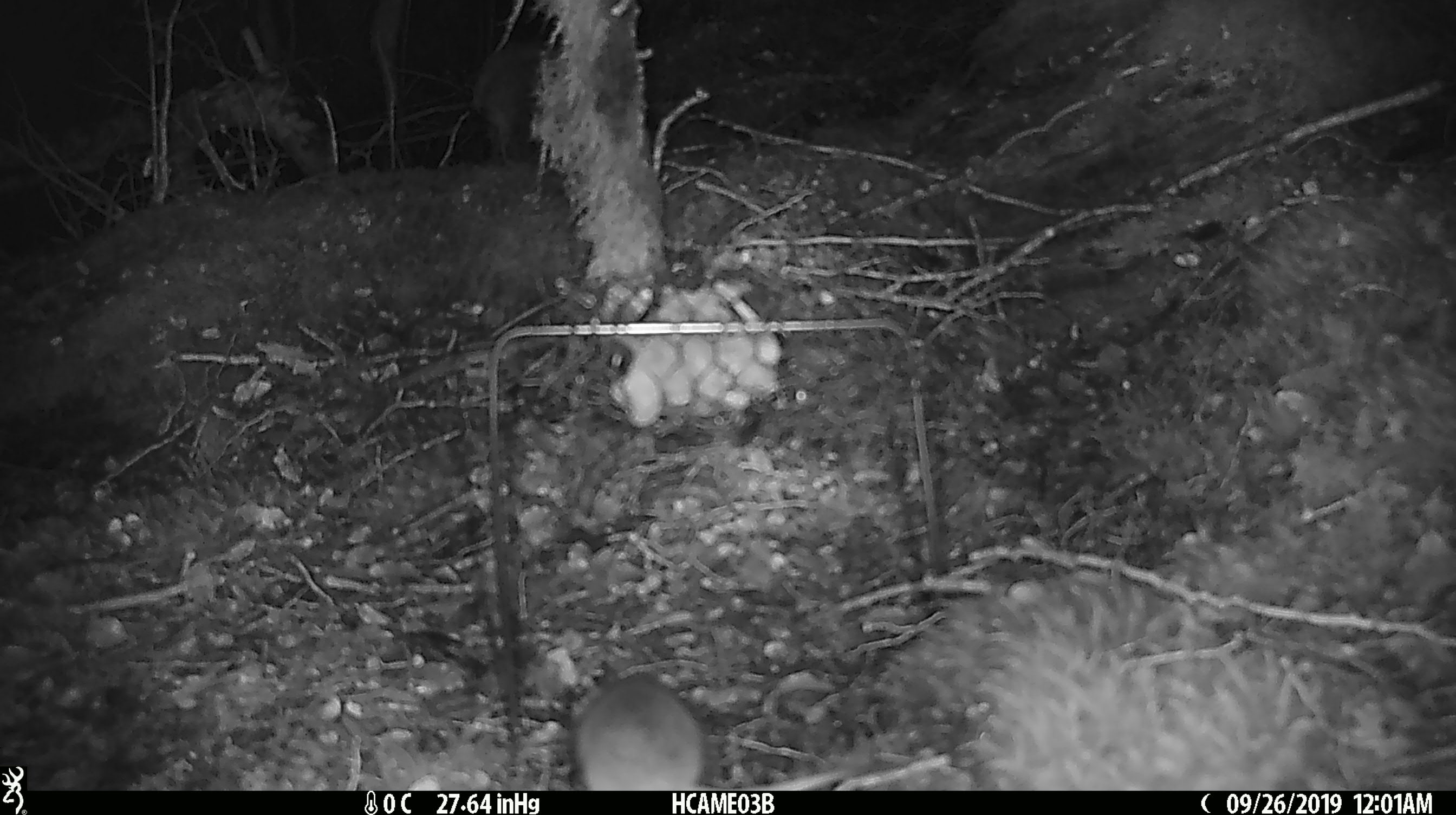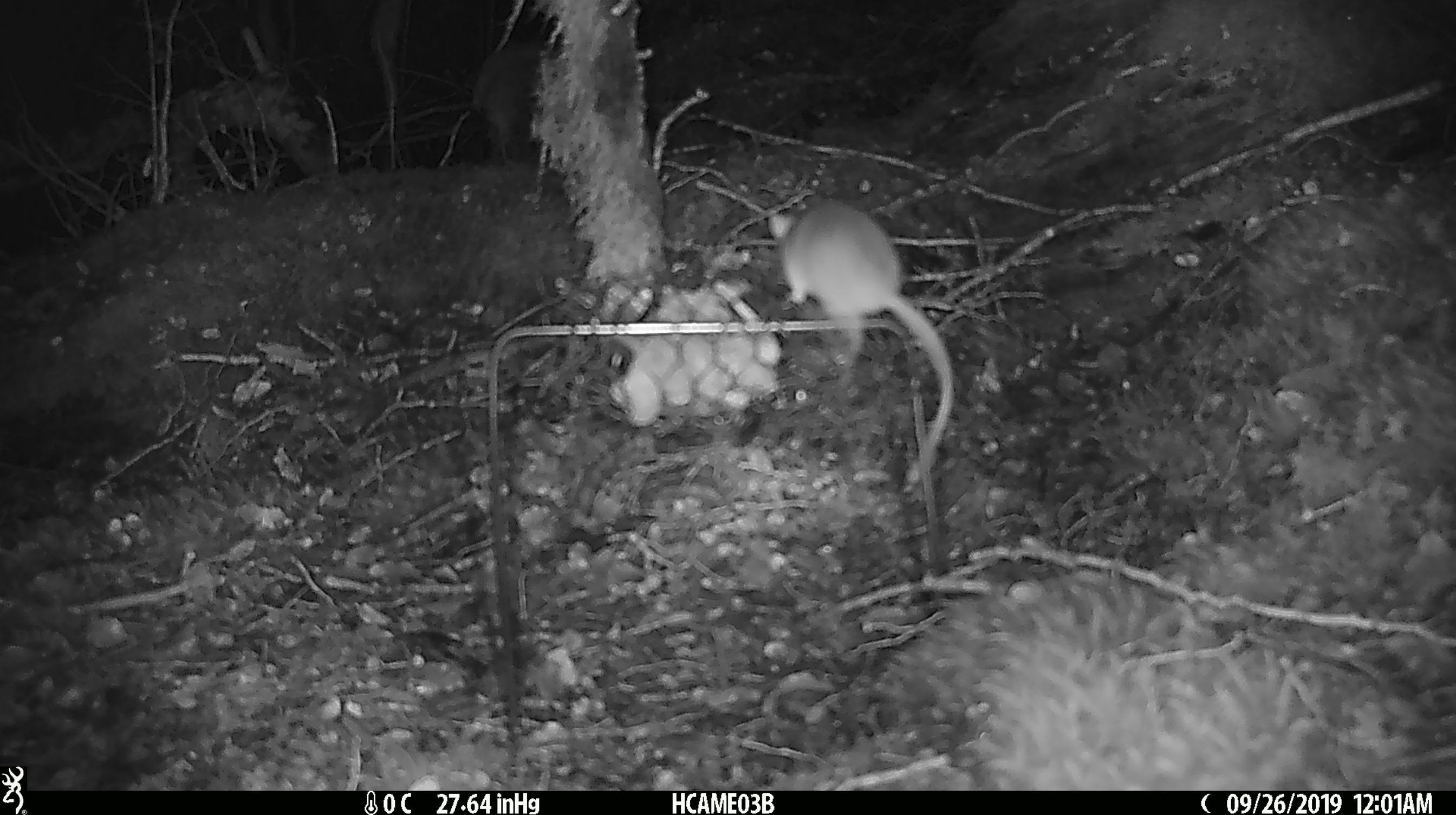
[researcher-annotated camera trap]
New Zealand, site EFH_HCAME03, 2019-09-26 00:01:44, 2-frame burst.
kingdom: Animalia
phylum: Chordata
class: Mammalia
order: Rodentia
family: Muridae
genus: Mus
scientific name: Mus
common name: mouse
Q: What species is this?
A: Mouse (Mus).